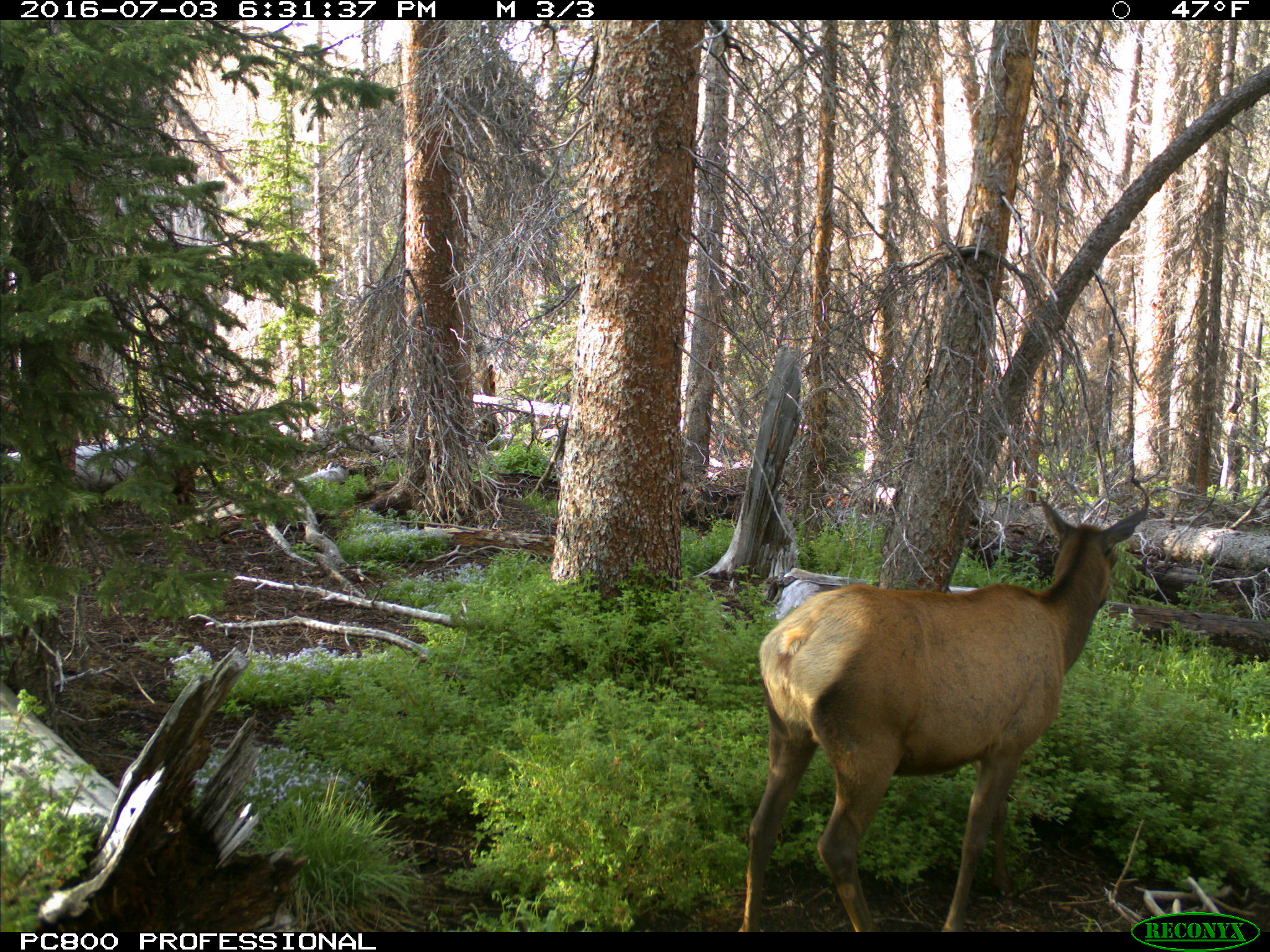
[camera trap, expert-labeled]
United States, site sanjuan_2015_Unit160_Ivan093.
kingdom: Animalia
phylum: Chordata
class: Mammalia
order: Artiodactyla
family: Cervidae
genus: Cervus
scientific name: Cervus elaphus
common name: red deer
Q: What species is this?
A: Cervus elaphus (red deer).